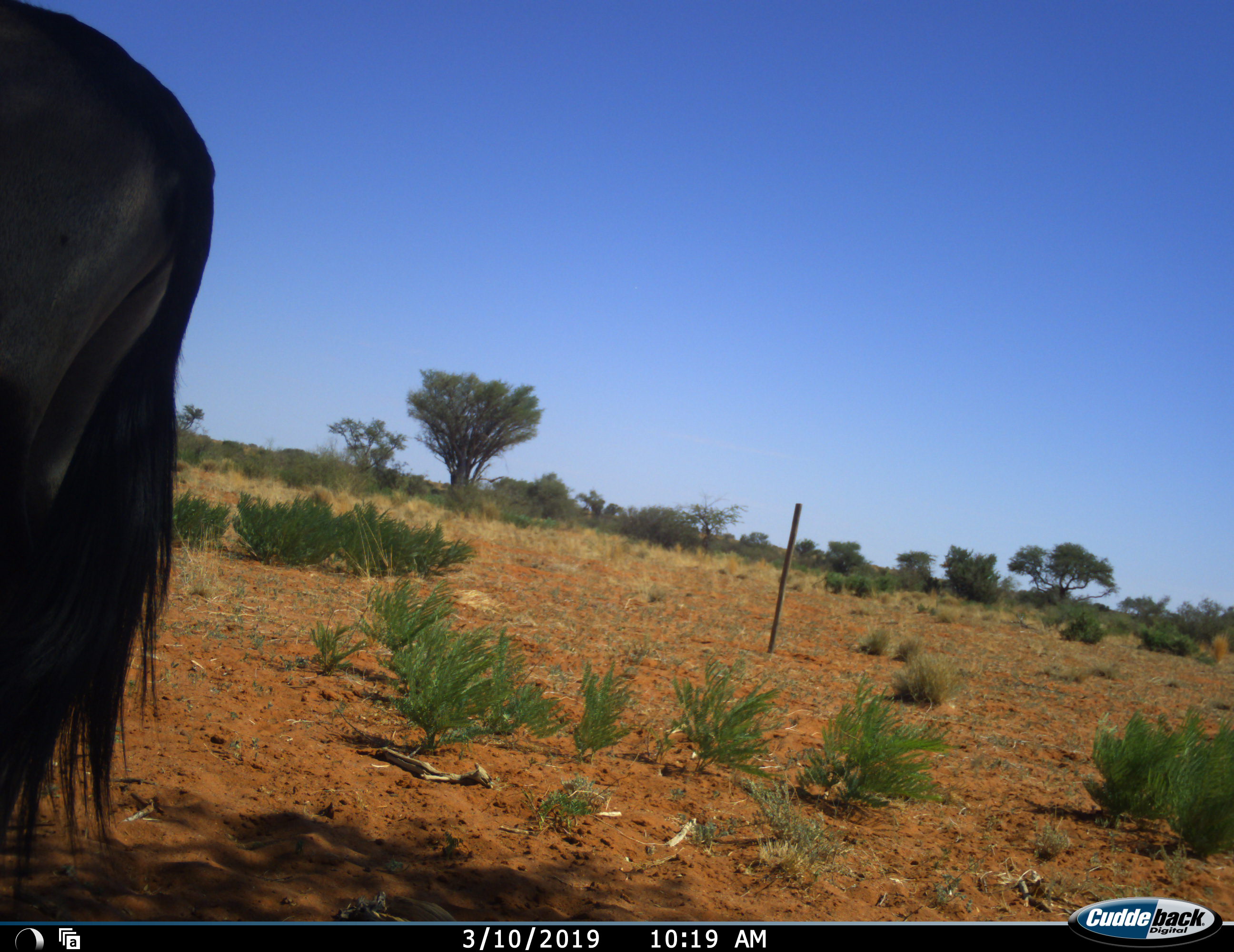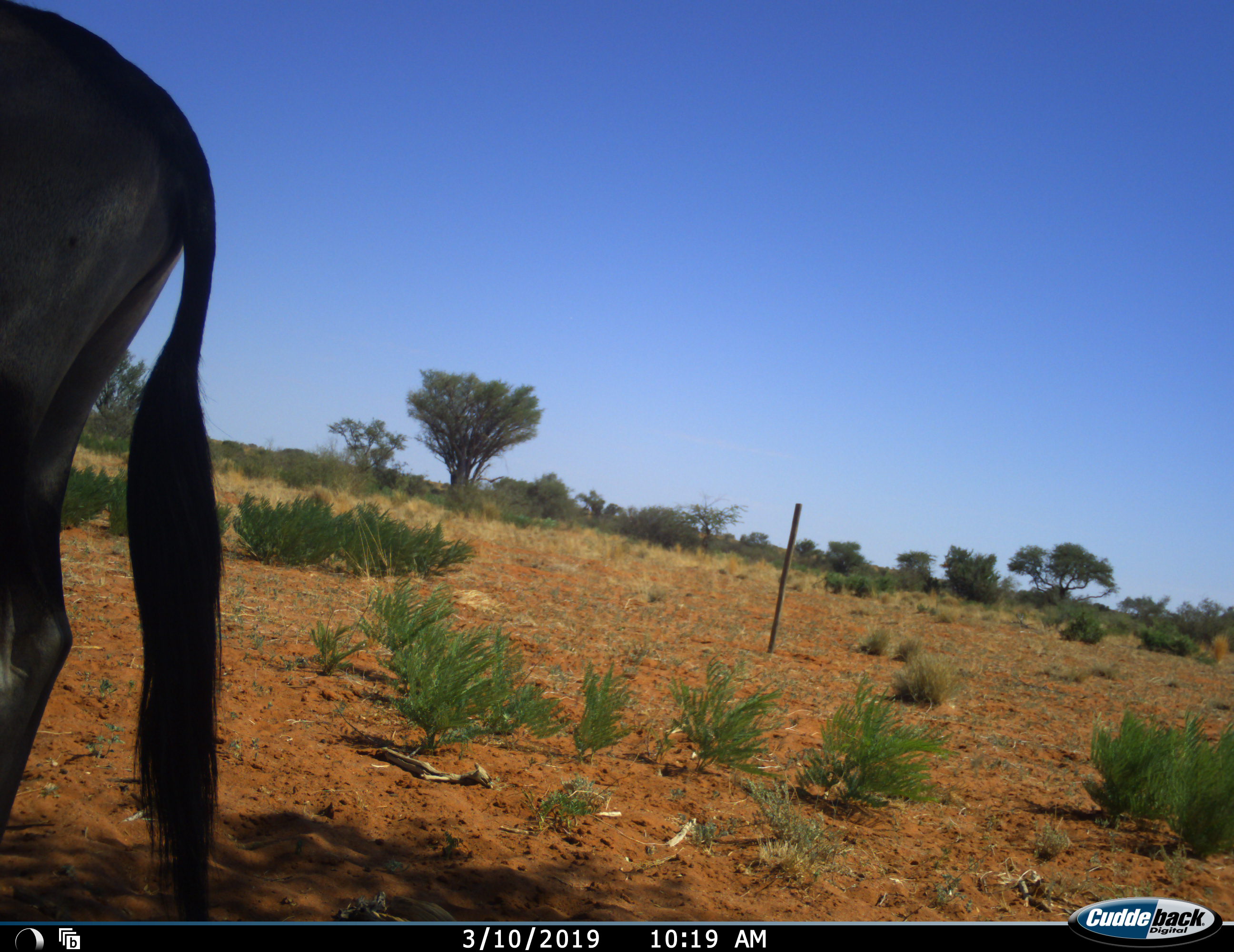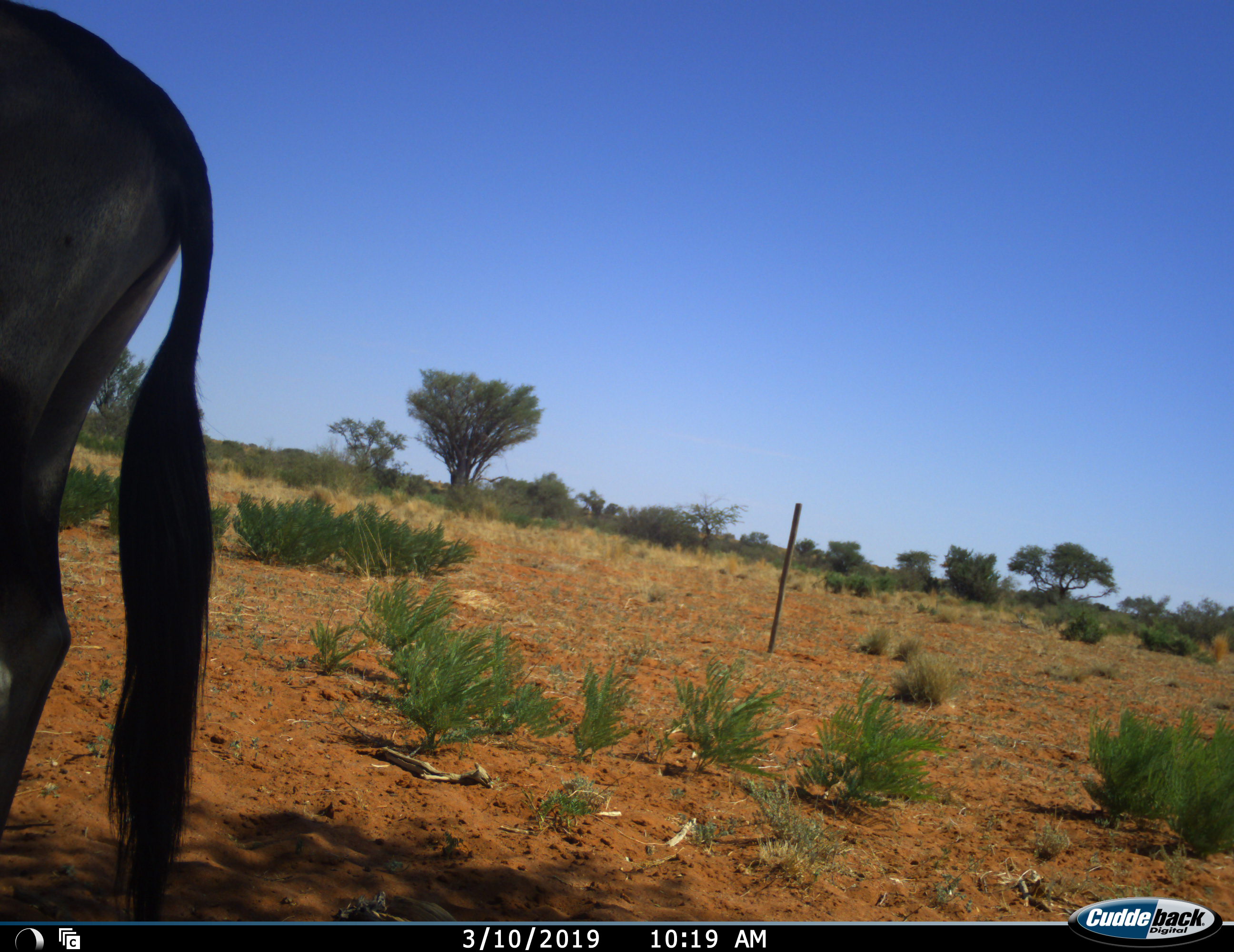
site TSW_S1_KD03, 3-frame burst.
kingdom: Animalia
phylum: Chordata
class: Mammalia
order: Artiodactyla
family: Bovidae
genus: Oryx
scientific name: Oryx gazella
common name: gemsbok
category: oryx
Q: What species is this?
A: Oryx (gemsbok) (Oryx gazella).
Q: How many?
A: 1.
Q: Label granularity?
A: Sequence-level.